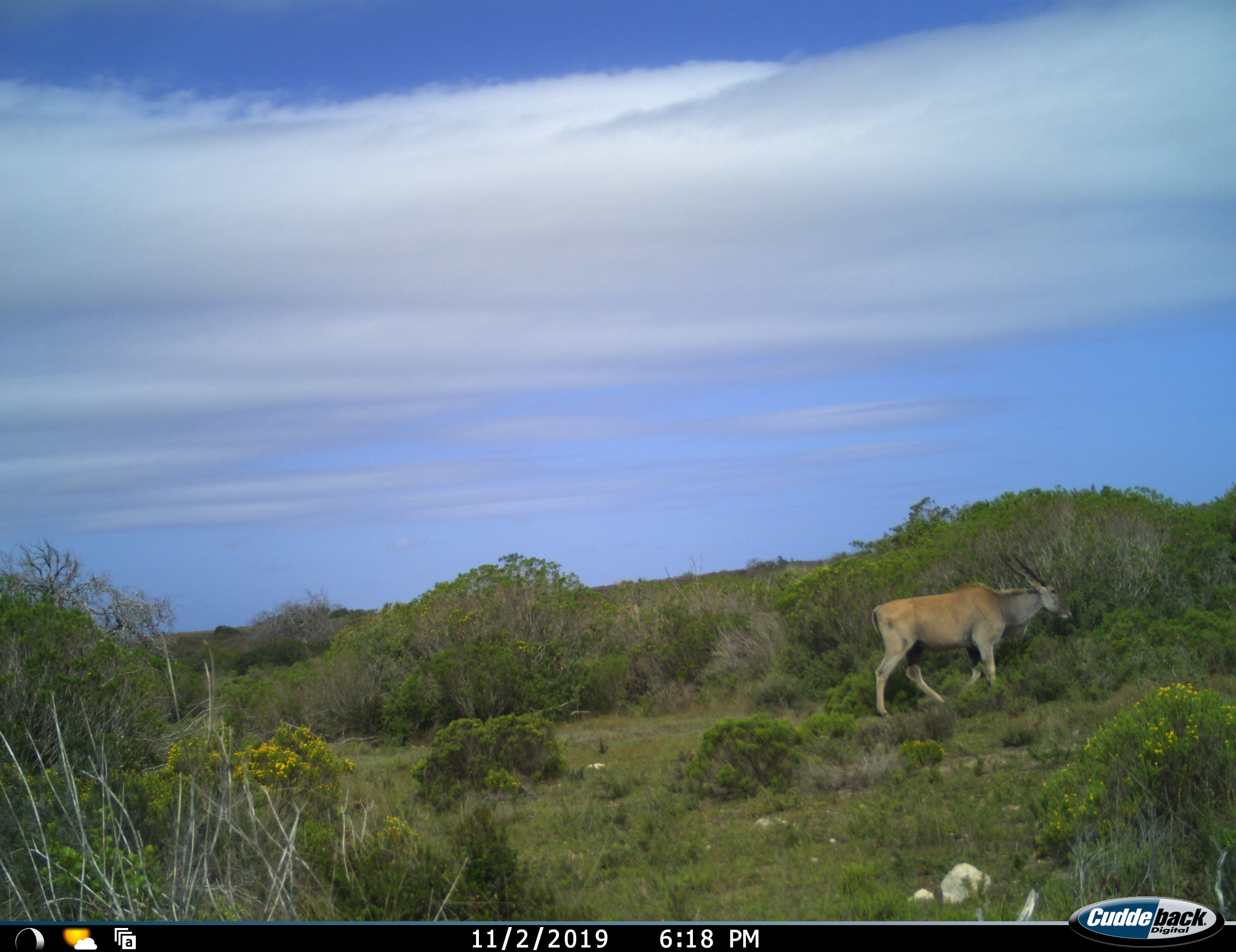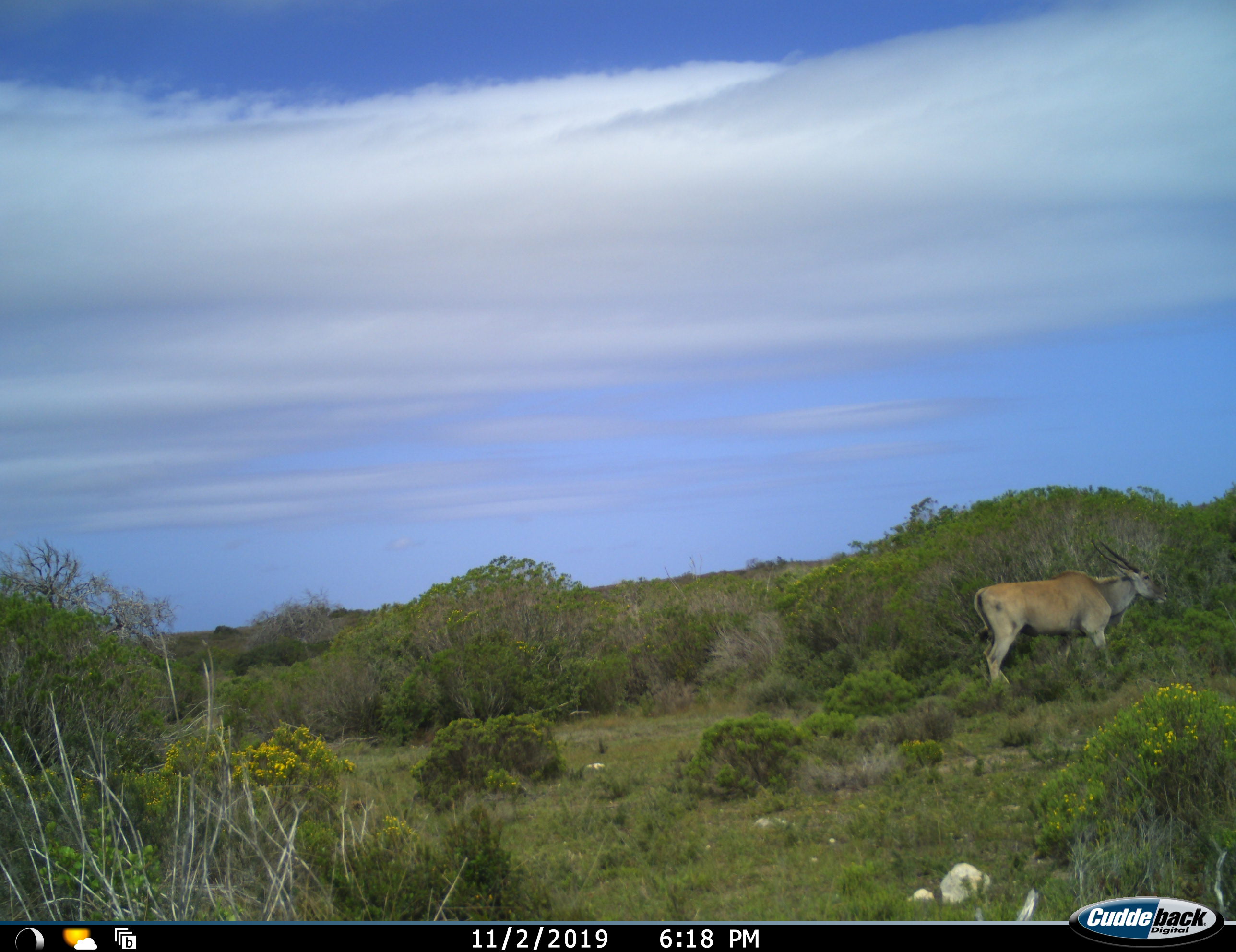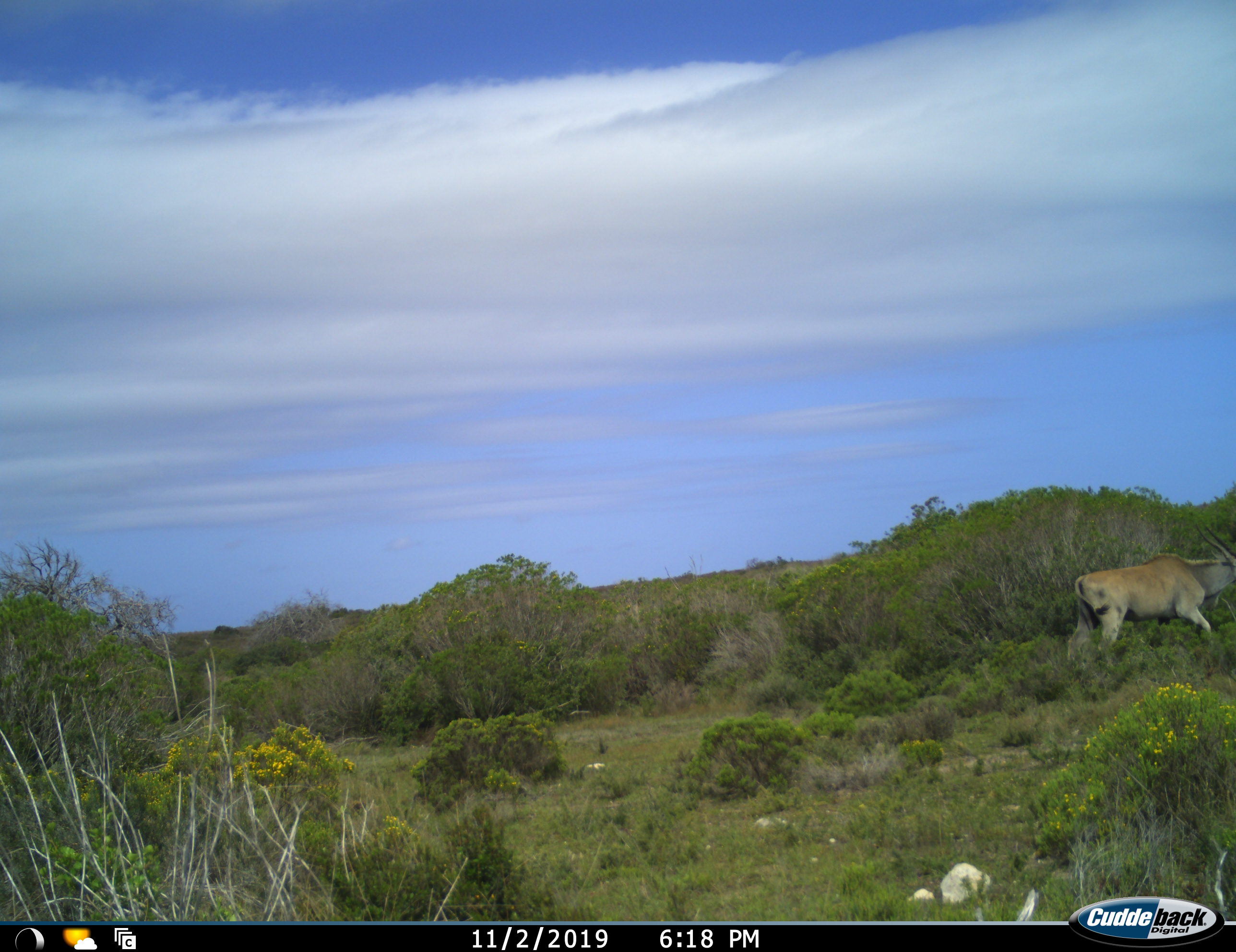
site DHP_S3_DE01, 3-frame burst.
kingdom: Animalia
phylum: Chordata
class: Mammalia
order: Artiodactyla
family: Bovidae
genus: Tragelaphus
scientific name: Tragelaphus oryx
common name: eland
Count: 1.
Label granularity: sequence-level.